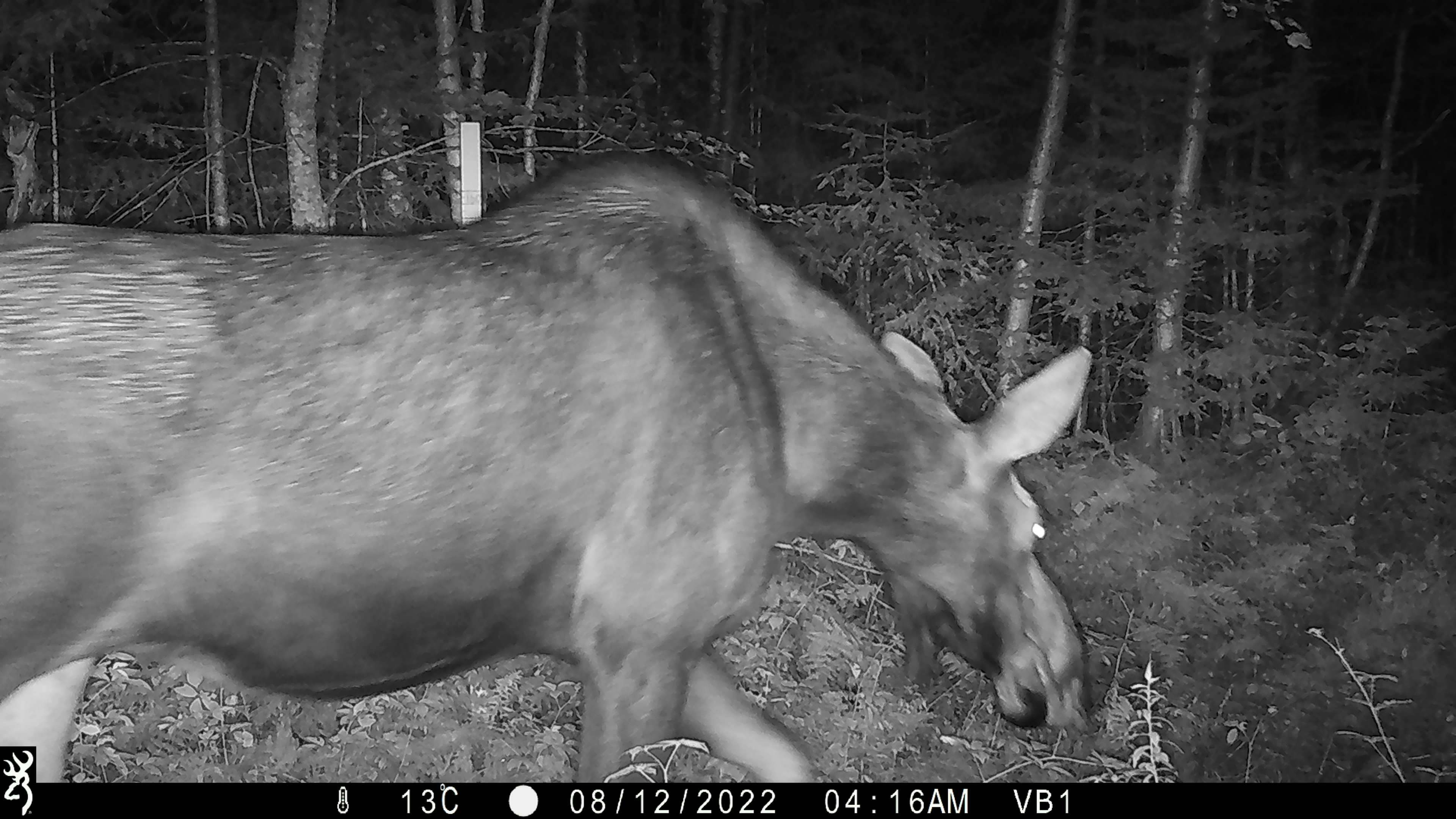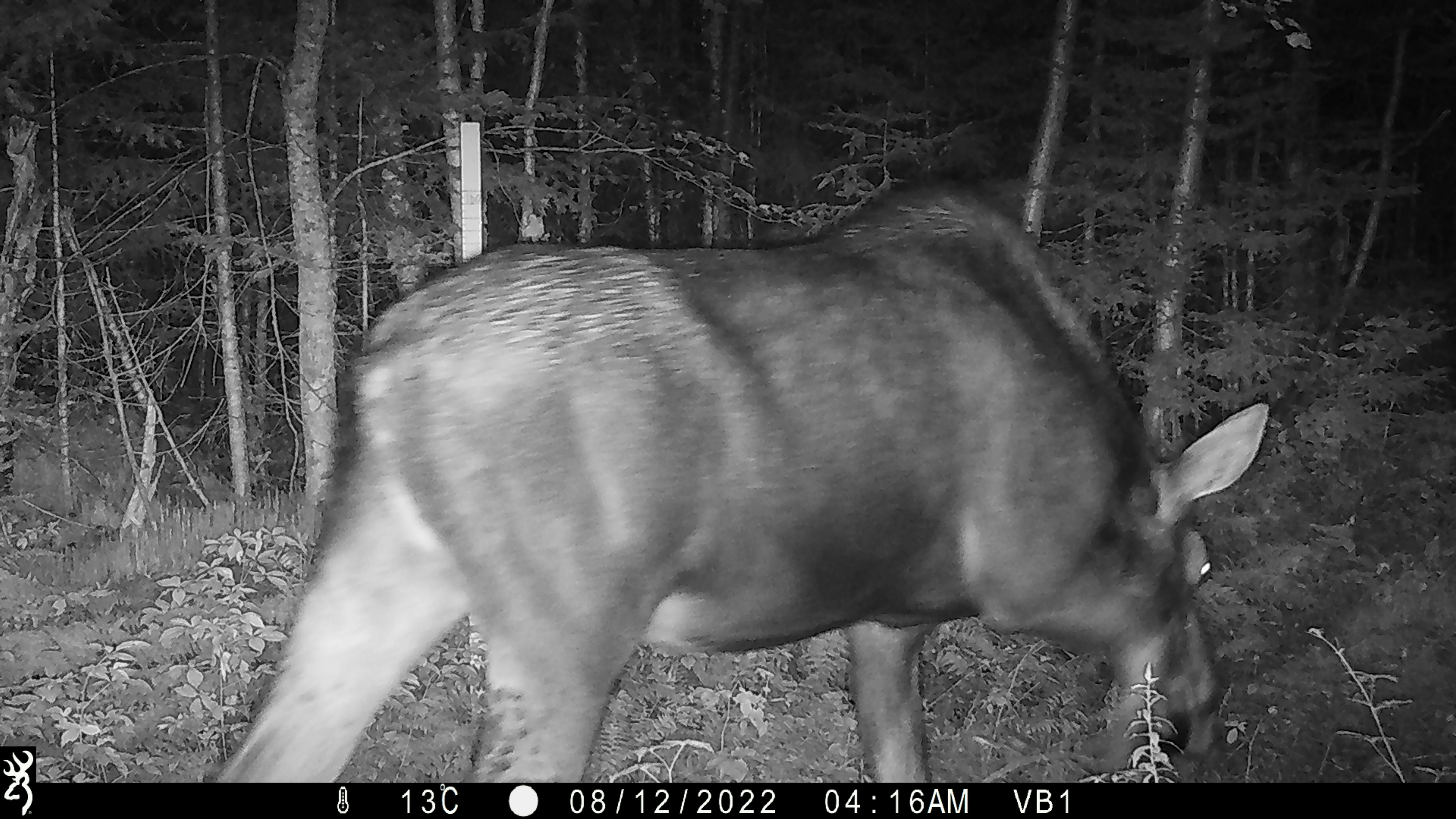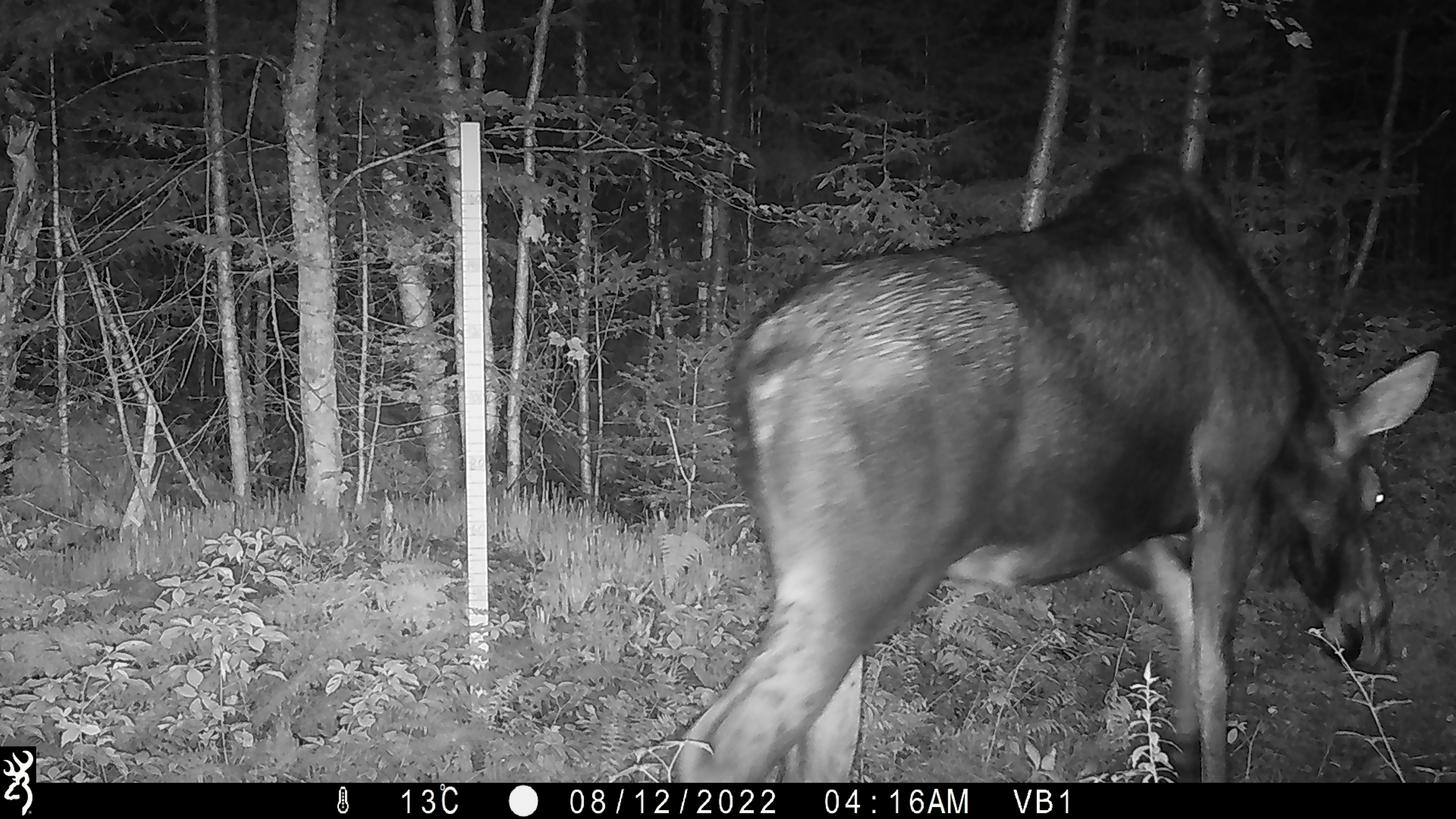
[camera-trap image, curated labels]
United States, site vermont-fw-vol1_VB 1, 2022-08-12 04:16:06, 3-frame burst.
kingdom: Animalia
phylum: Chordata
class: Mammalia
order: Artiodactyla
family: Cervidae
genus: Alces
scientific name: Alces alces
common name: moose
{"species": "moose (Alces alces)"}